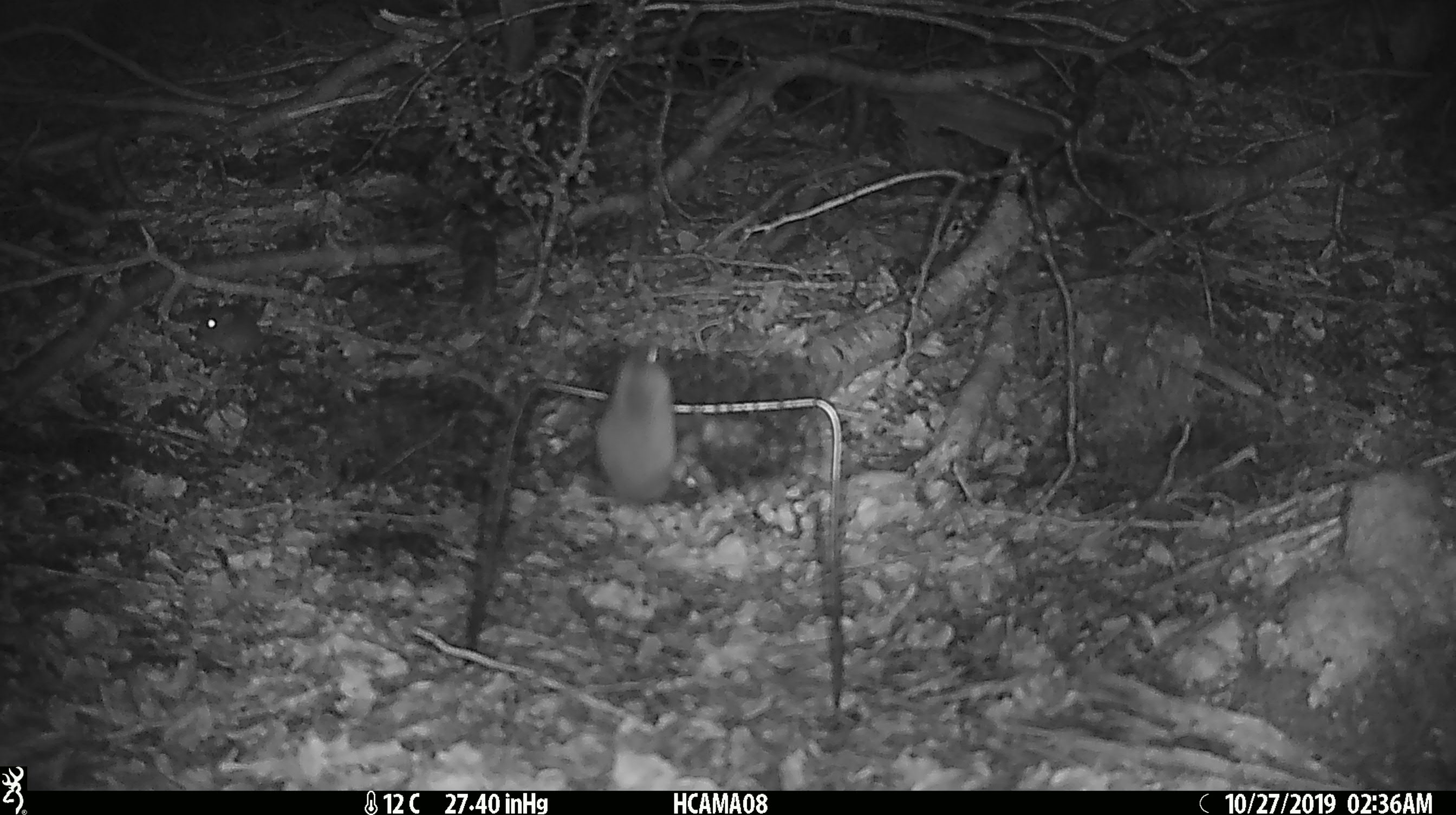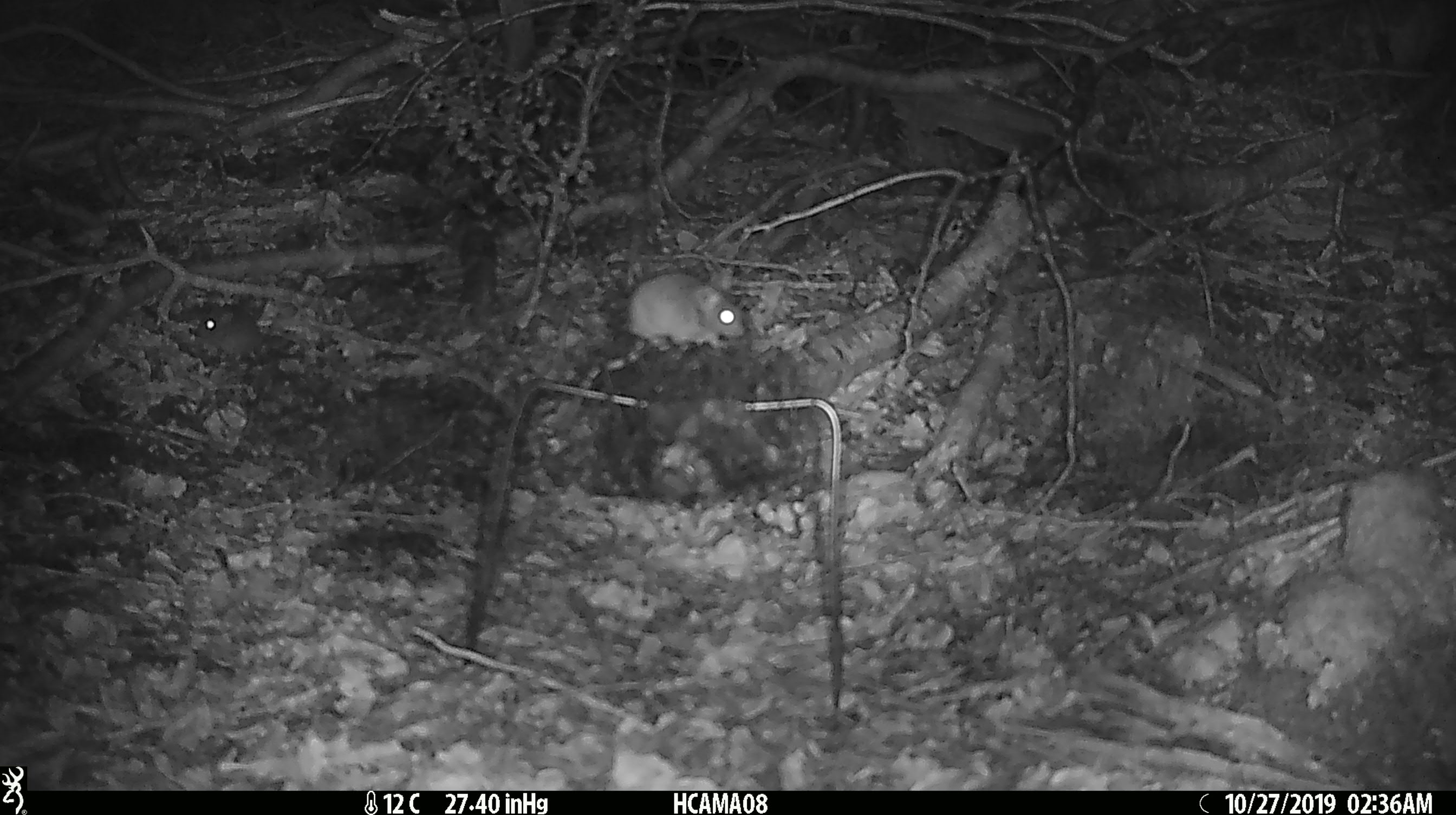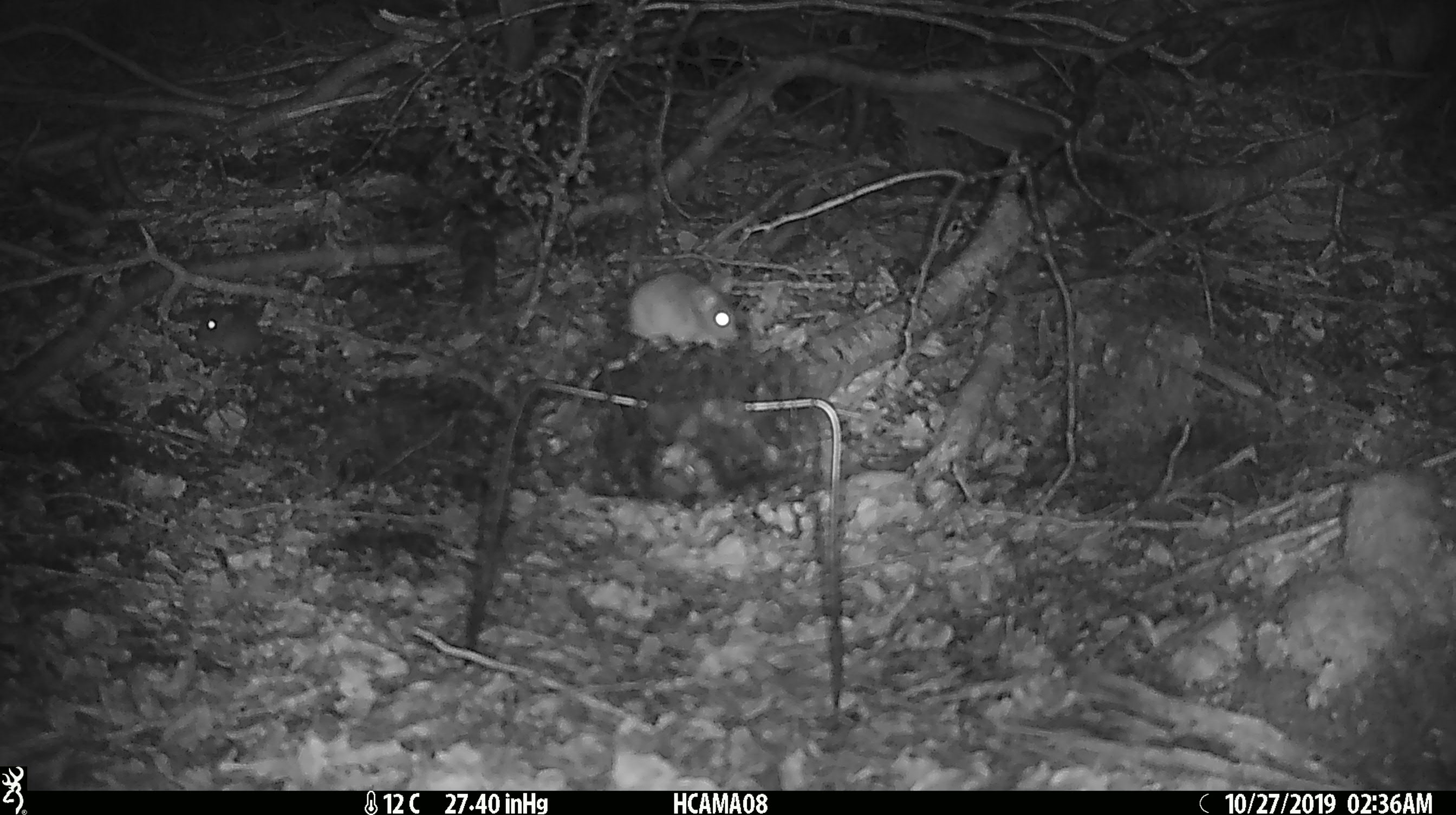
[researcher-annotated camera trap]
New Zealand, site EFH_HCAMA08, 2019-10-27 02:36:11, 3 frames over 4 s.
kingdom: Animalia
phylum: Chordata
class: Mammalia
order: Rodentia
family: Muridae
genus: Mus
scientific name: Mus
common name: mouse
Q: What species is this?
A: Mouse (Mus).